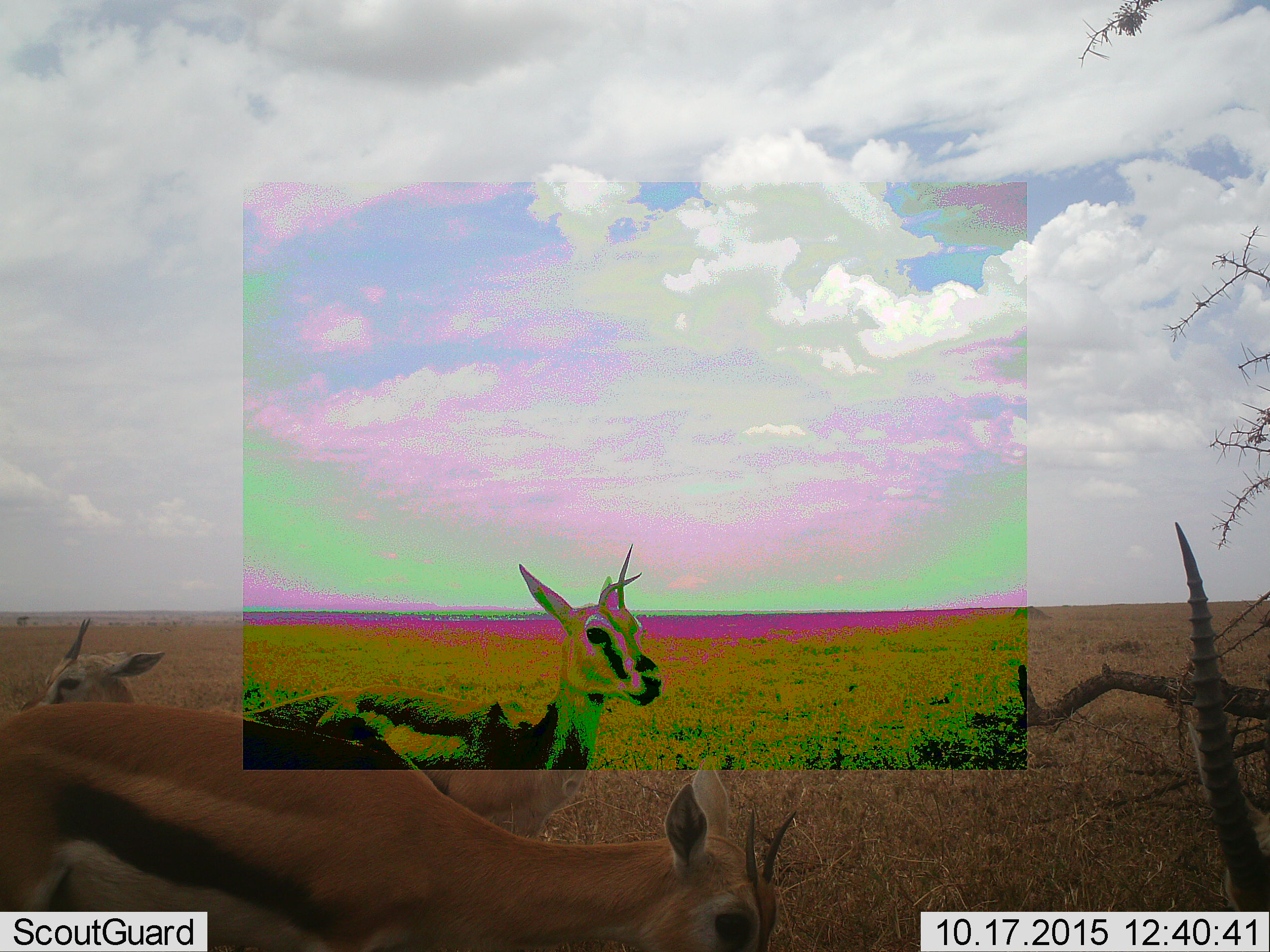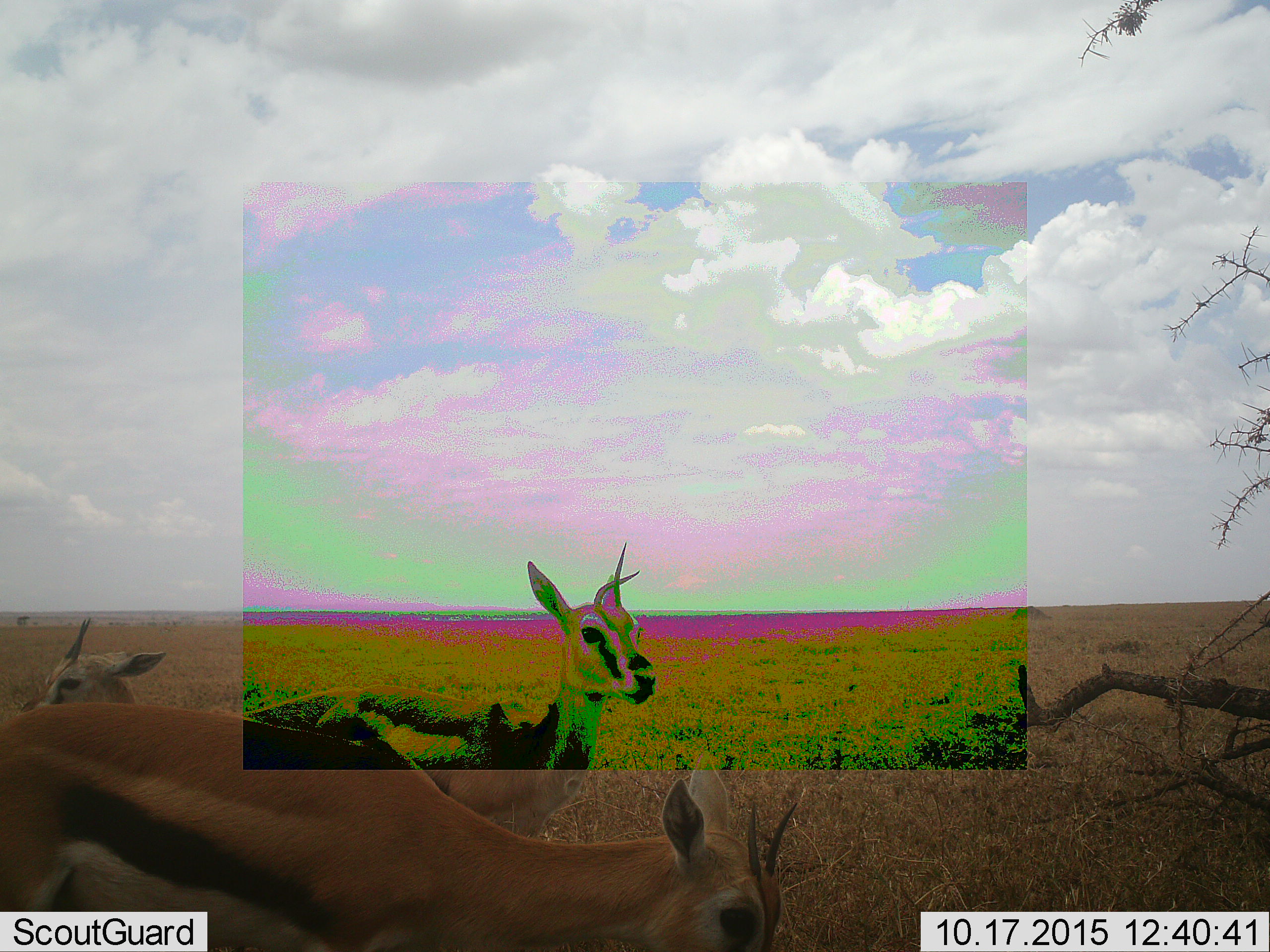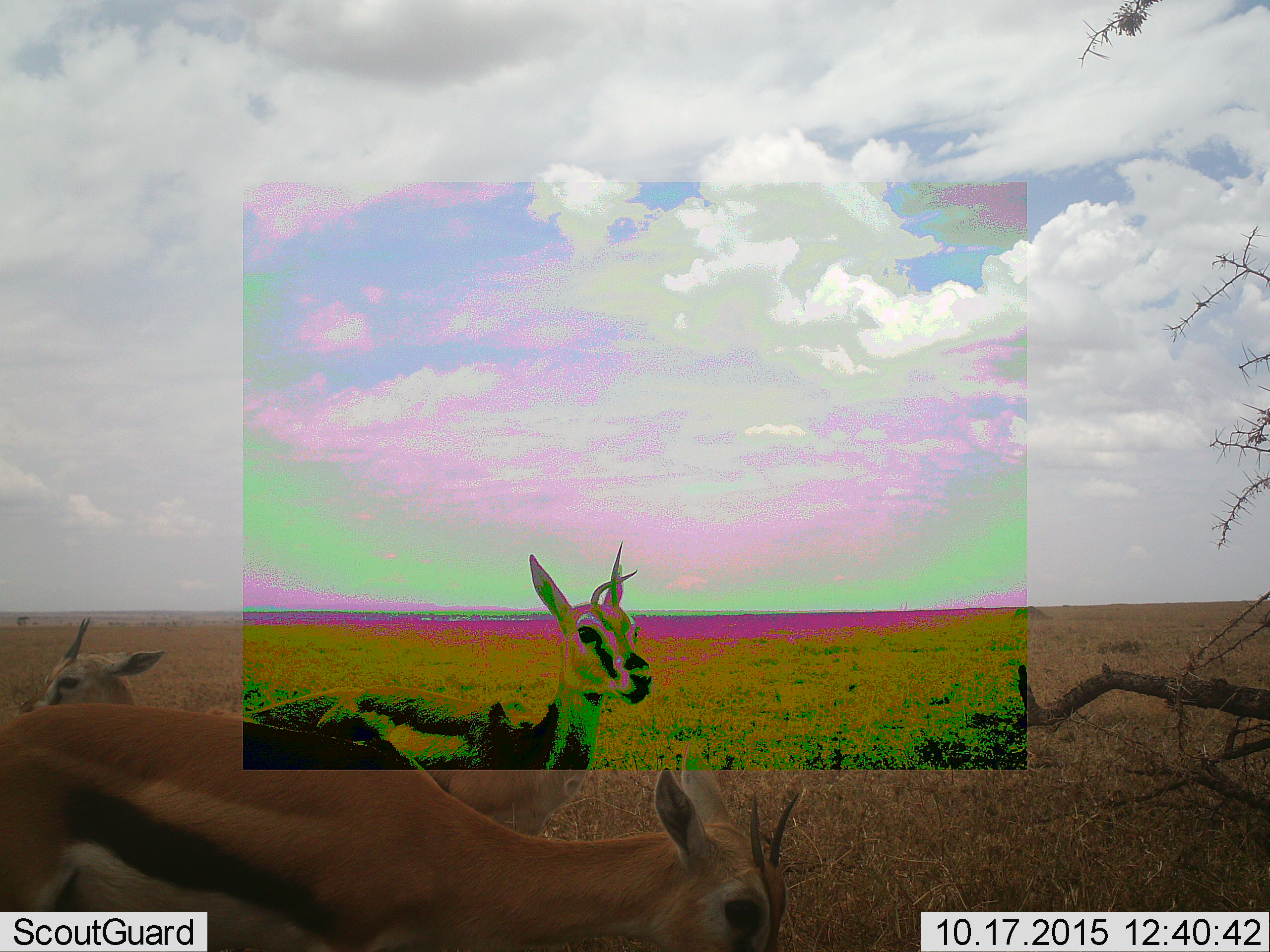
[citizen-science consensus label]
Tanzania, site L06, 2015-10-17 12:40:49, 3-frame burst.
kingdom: Animalia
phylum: Chordata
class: Mammalia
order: Artiodactyla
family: Bovidae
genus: Eudorcas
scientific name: Eudorcas thomsonii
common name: thomson's gazelle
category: gazellethomsons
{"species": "gazellethomsons (thomson's gazelle) (Eudorcas thomsonii)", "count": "4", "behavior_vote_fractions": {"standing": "100%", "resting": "14%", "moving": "14%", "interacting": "0%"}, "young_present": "0%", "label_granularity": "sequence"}